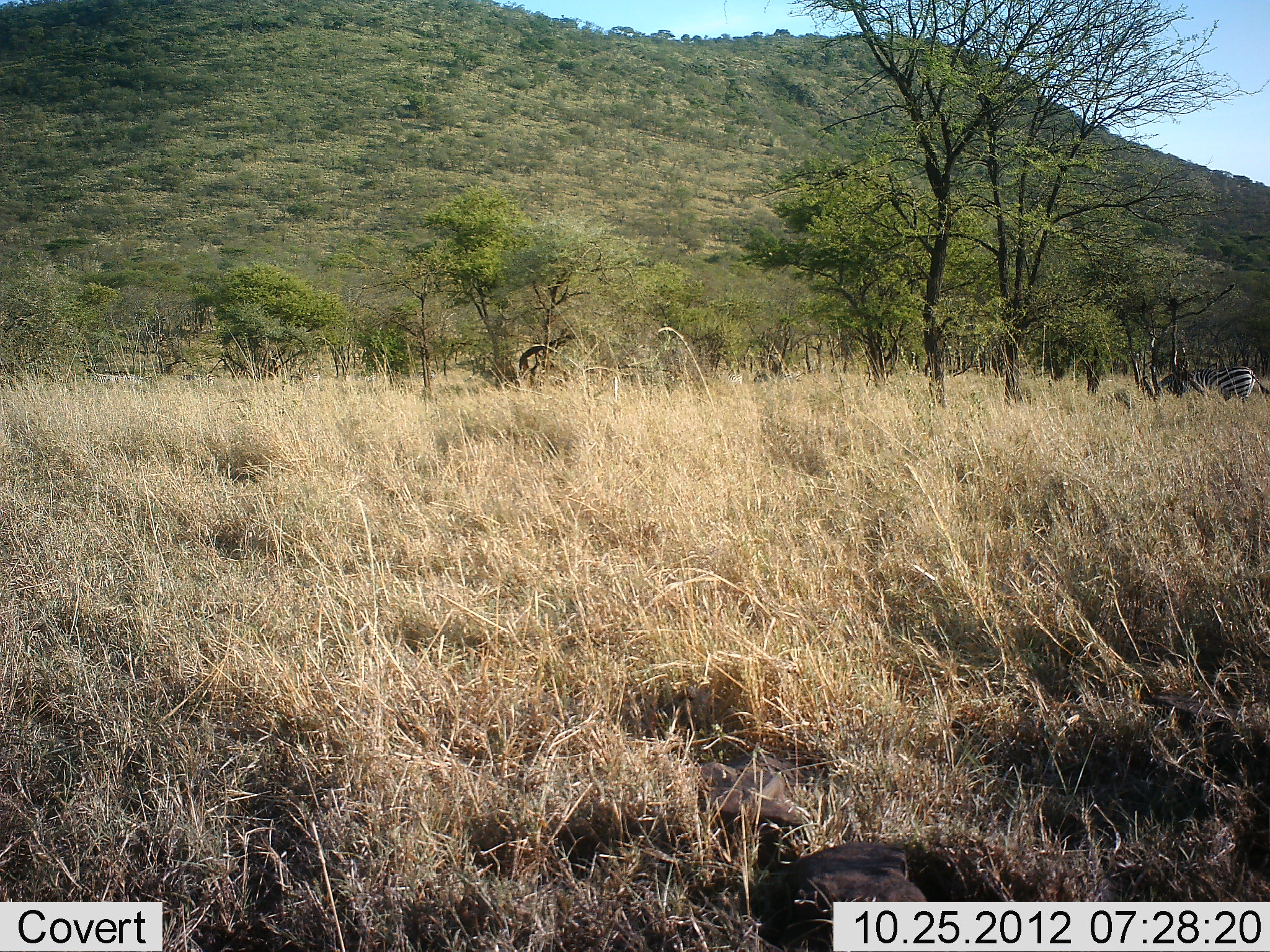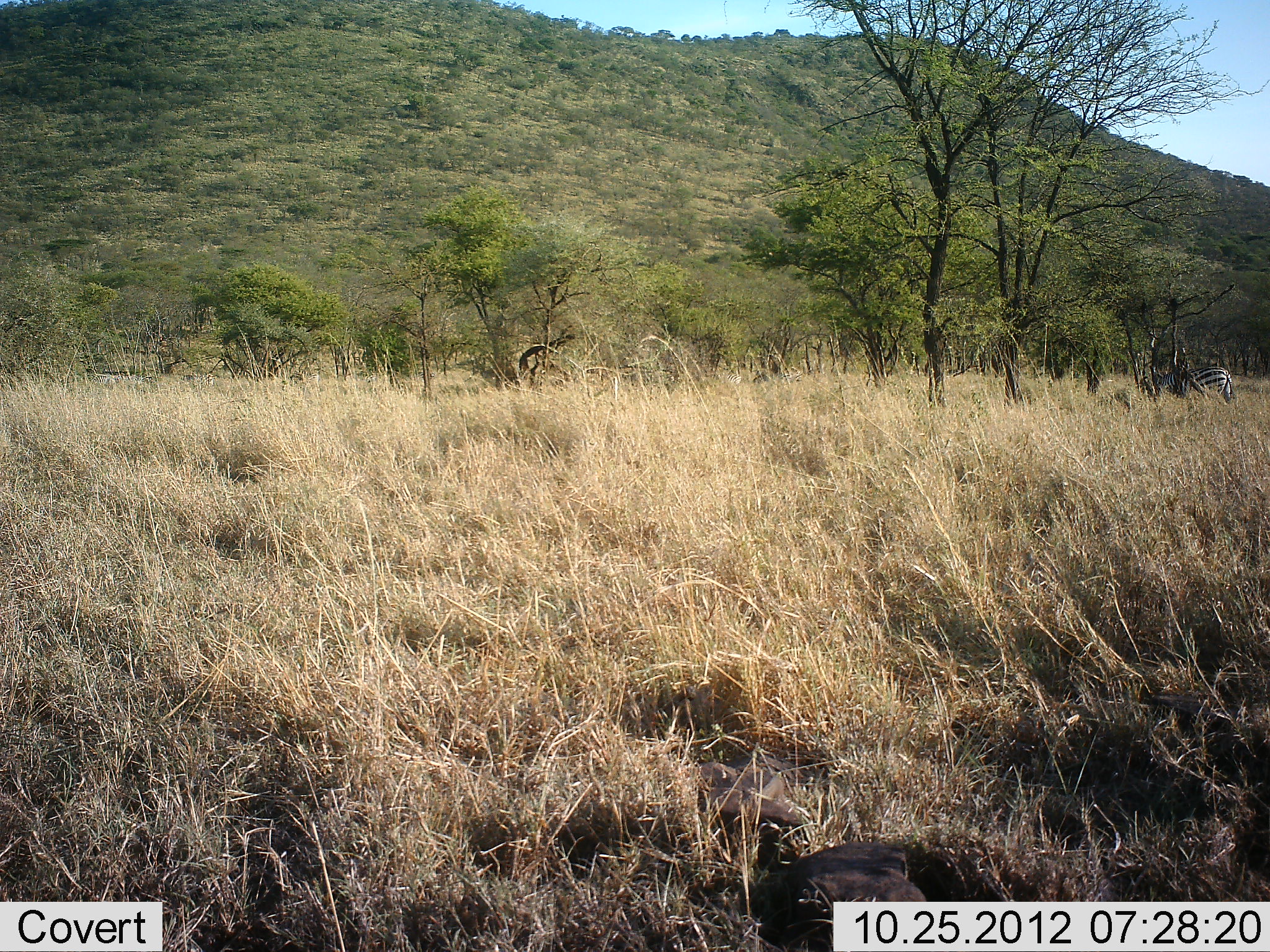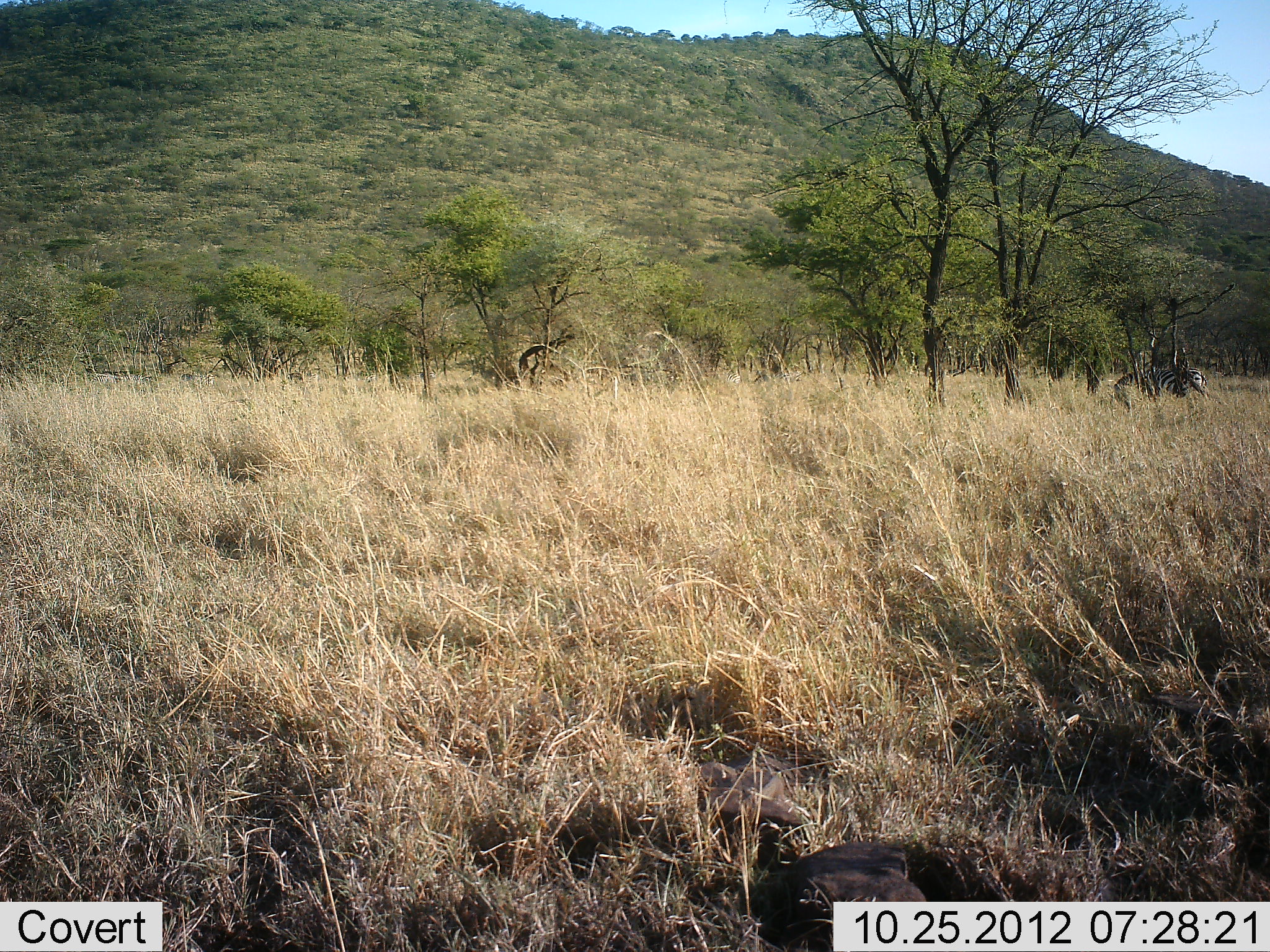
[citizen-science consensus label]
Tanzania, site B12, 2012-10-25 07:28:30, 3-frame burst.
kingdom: Animalia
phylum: Chordata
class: Mammalia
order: Perissodactyla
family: Equidae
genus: Equus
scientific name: Equus quagga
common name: plains zebra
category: zebra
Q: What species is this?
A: Zebra (plains zebra) (Equus quagga).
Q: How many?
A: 1.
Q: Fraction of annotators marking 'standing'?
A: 20%.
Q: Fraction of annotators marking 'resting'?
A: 0%.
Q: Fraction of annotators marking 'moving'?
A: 60%.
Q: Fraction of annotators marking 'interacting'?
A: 0%.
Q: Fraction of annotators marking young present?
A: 0%.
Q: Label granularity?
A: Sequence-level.